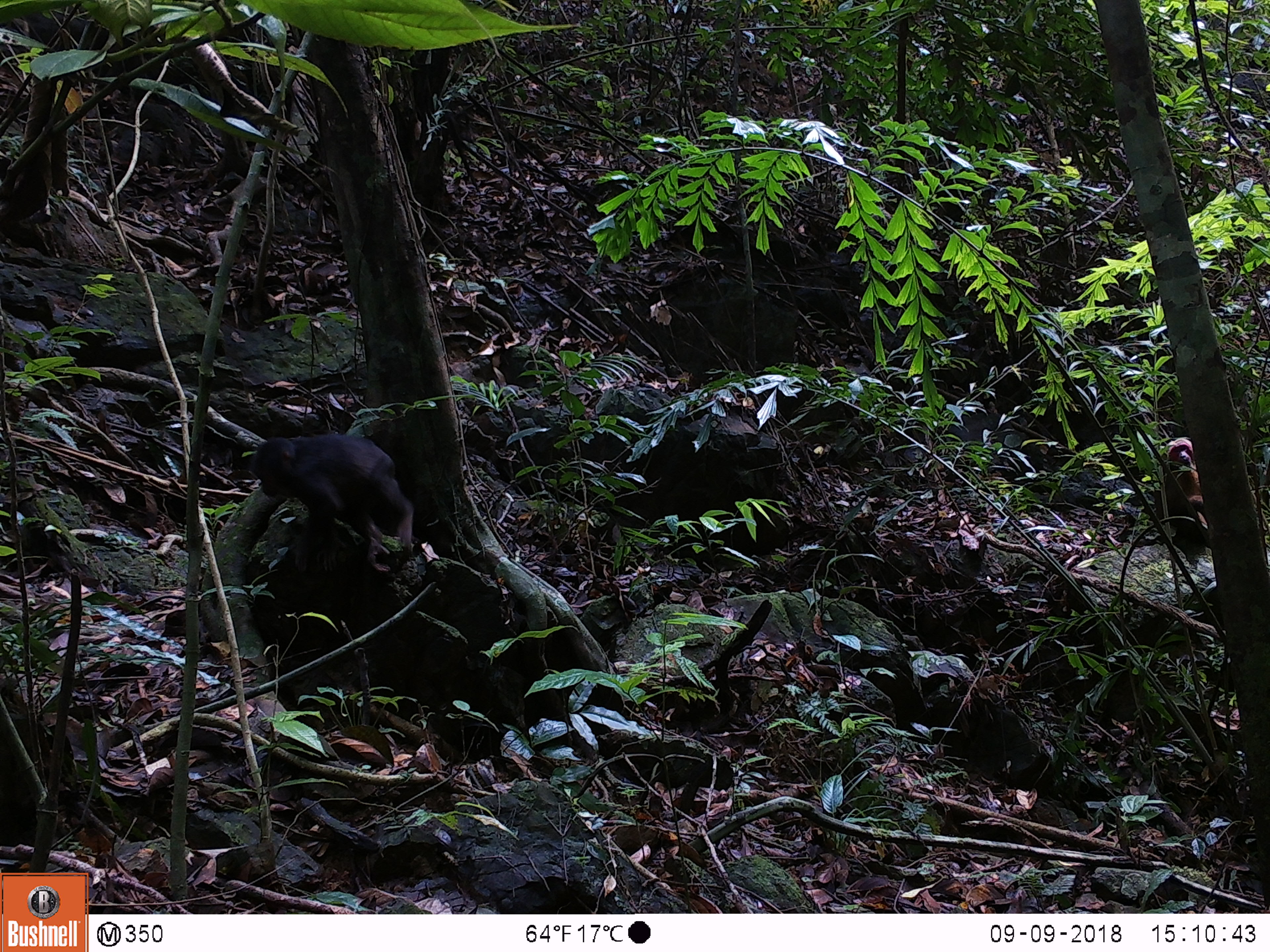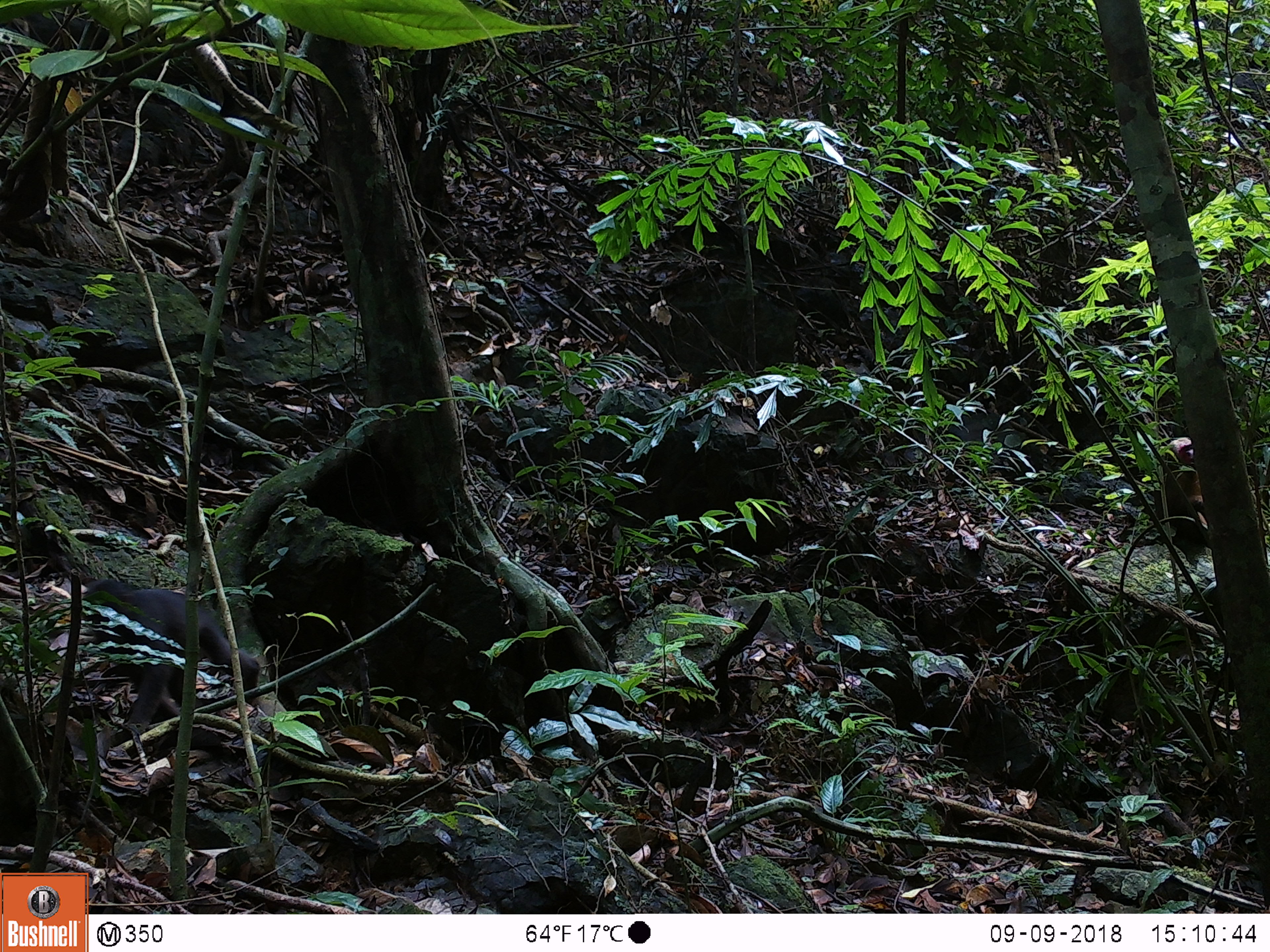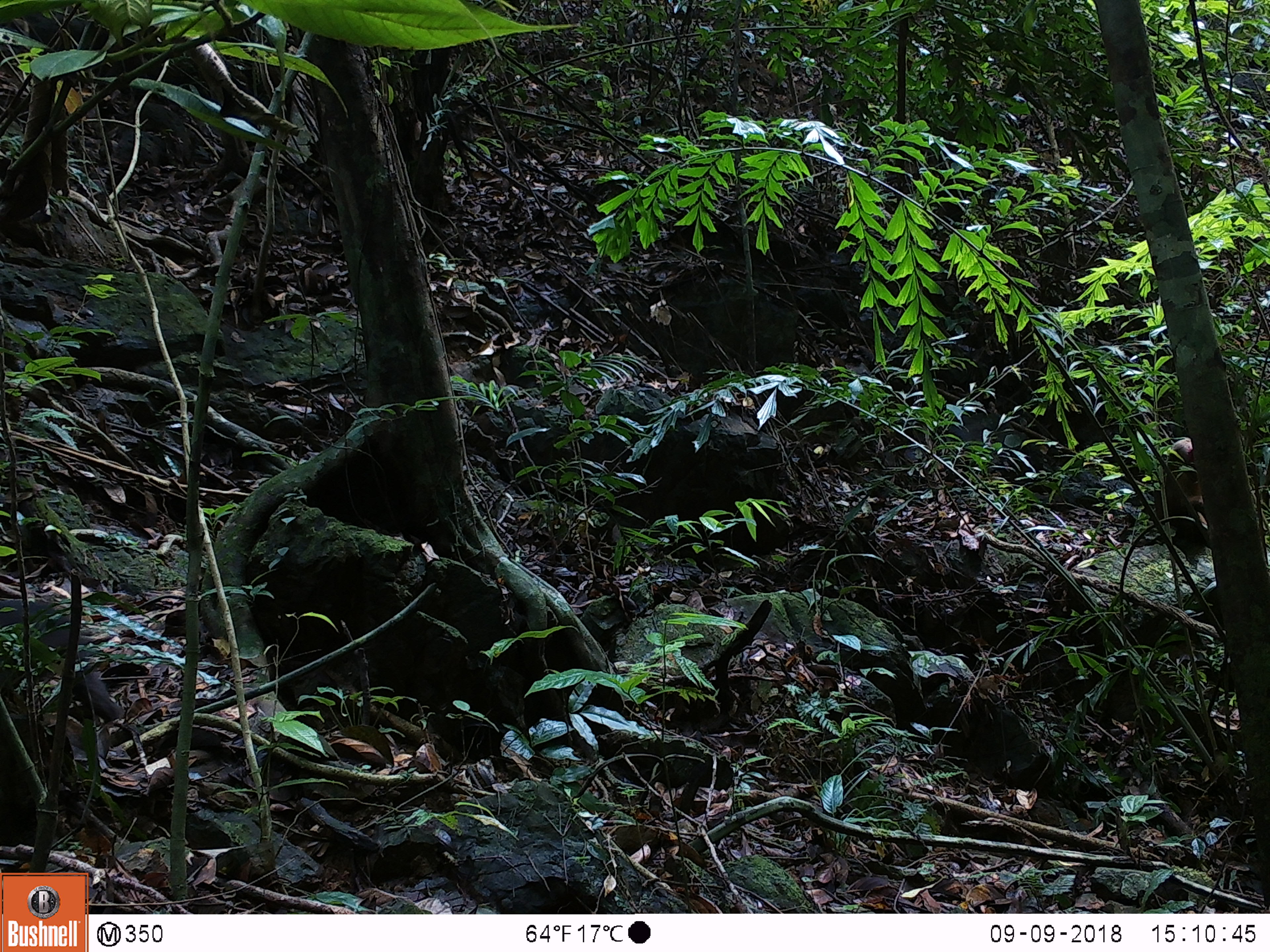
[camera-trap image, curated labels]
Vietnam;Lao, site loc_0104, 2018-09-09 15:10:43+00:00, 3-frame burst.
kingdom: Animalia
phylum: Chordata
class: Mammalia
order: Primates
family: Cercopithecidae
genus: Macaca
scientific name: Macaca arctoides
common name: stump-tailed macaque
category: stump tailed macaque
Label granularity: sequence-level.